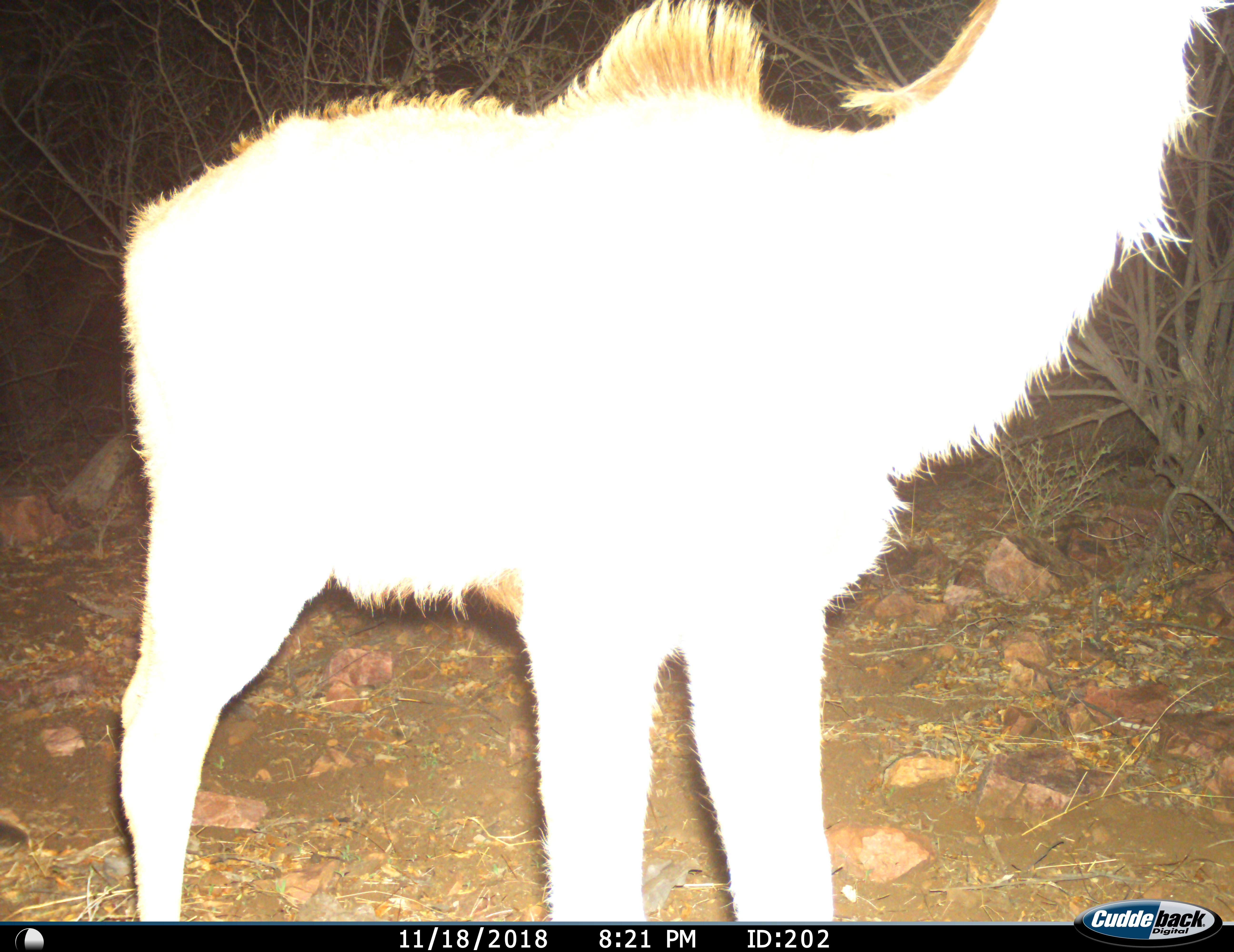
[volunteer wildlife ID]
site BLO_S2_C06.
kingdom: Animalia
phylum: Chordata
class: Mammalia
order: Artiodactyla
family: Bovidae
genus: Tragelaphus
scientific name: Tragelaphus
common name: kudu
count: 1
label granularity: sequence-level